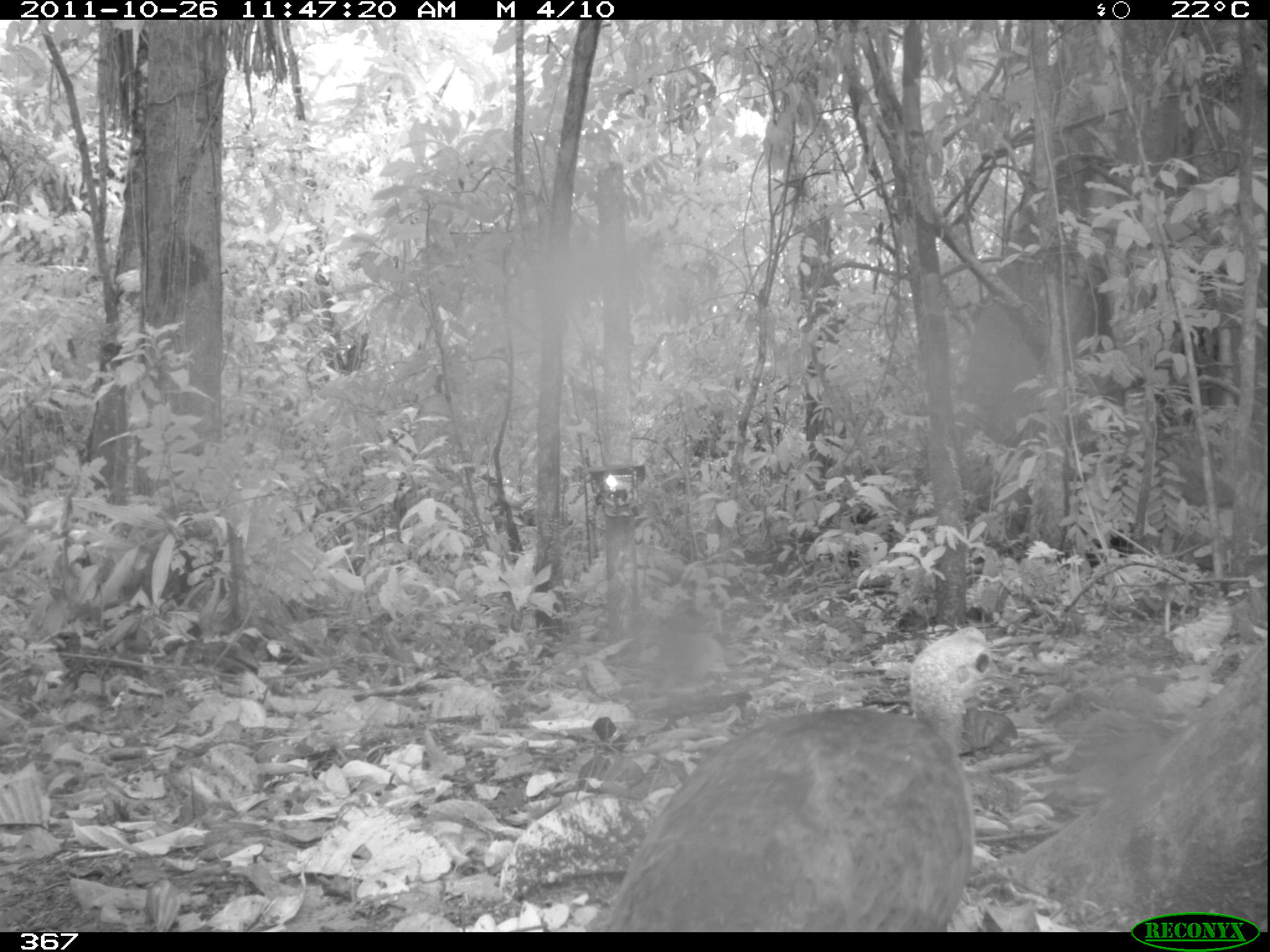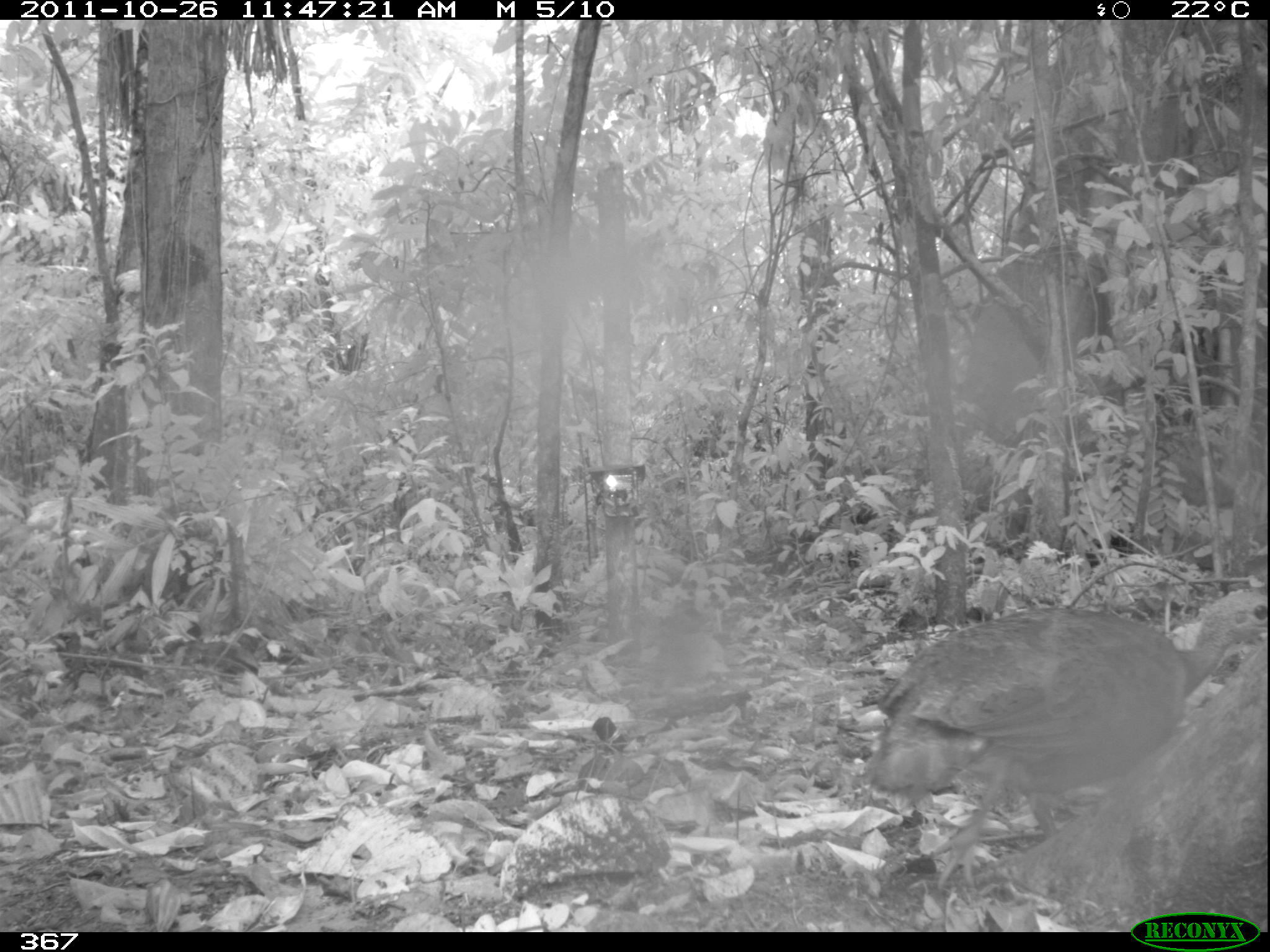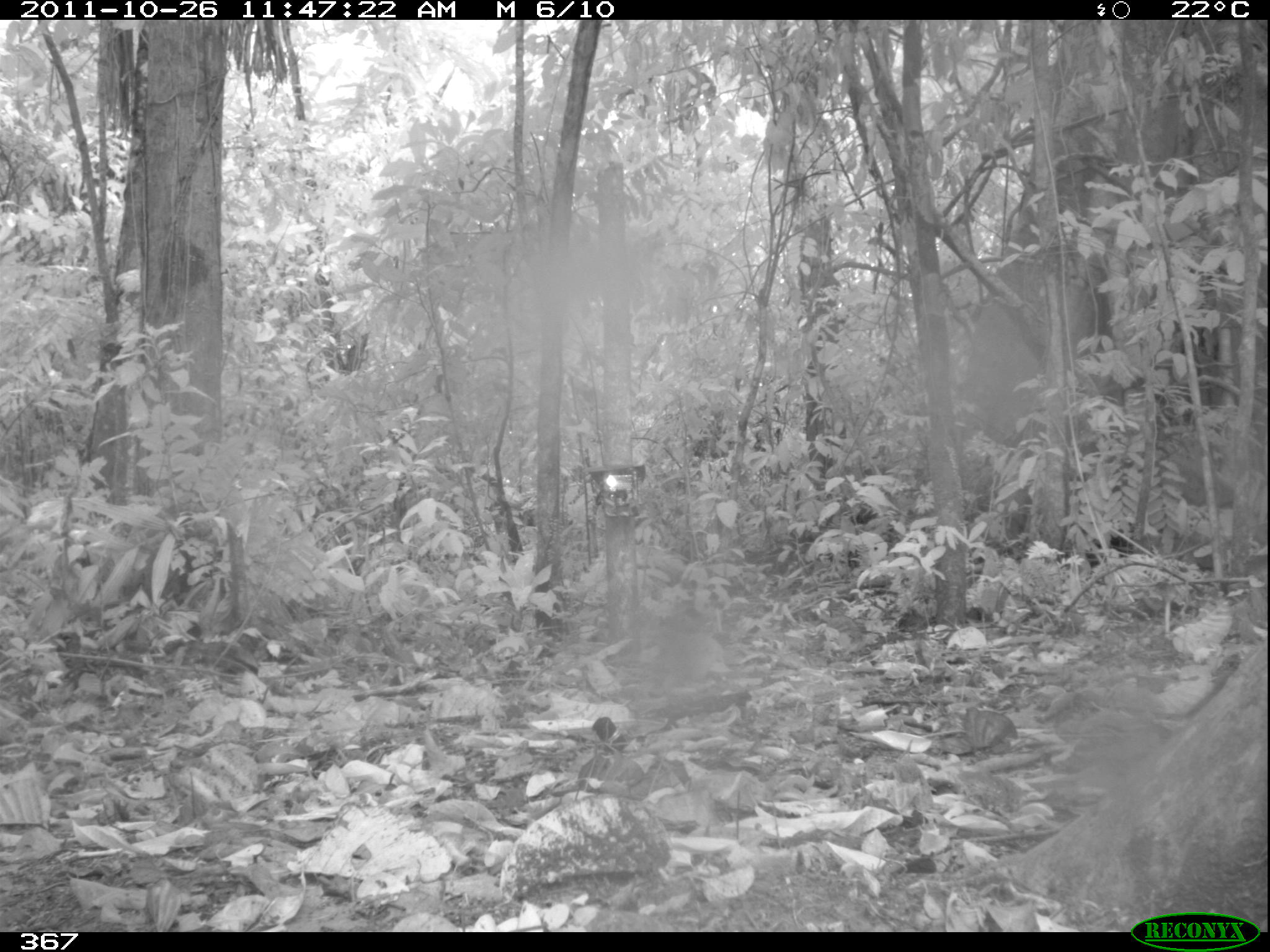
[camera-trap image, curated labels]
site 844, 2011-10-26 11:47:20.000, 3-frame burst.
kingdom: Animalia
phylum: Chordata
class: Aves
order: Tinamiformes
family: Tinamidae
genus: Tinamus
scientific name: Tinamus major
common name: great tinamou